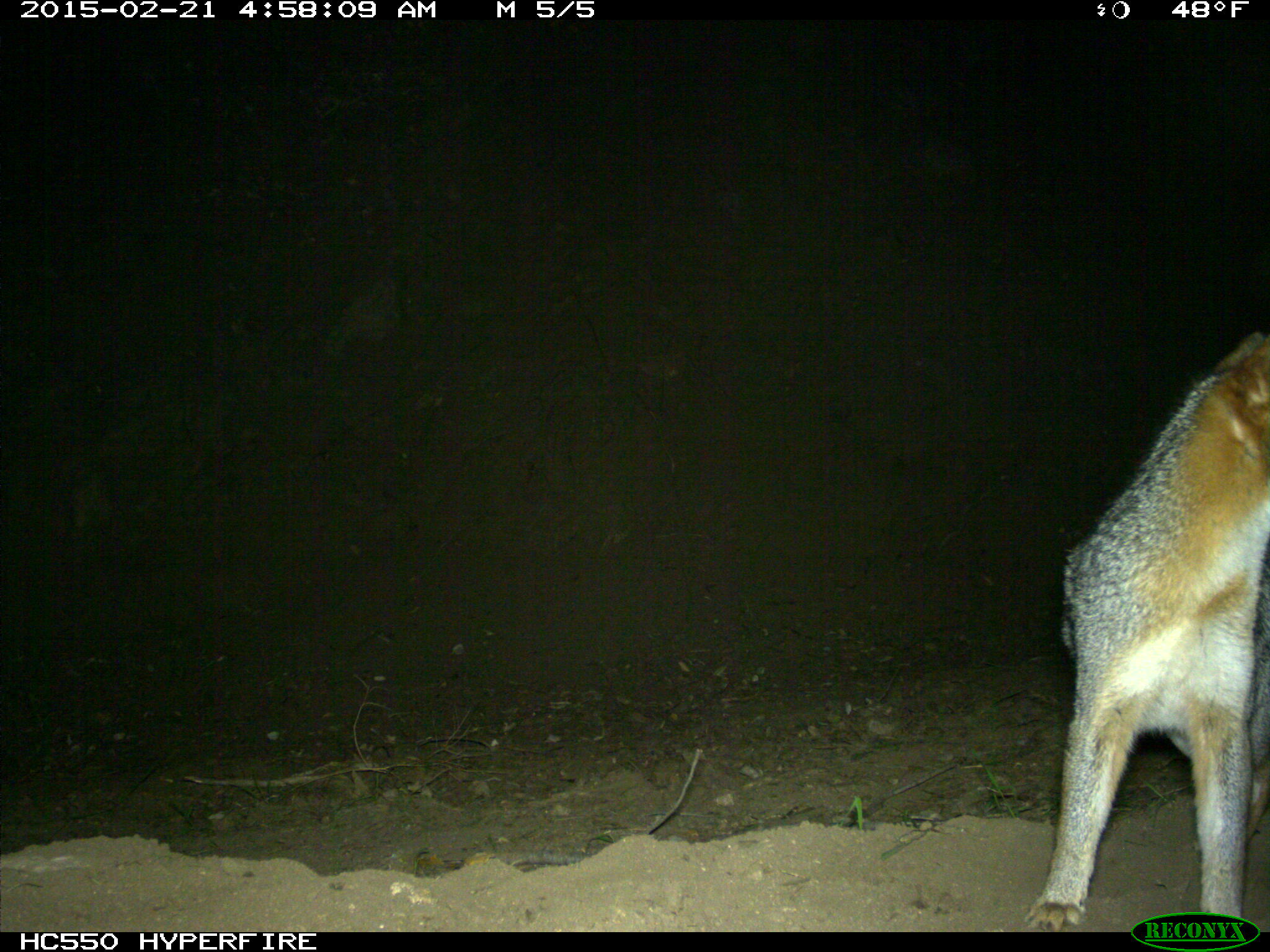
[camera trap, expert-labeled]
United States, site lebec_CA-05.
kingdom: Animalia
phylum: Chordata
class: Mammalia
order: Carnivora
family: Canidae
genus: Urocyon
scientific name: Urocyon cinereoargenteus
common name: gray fox